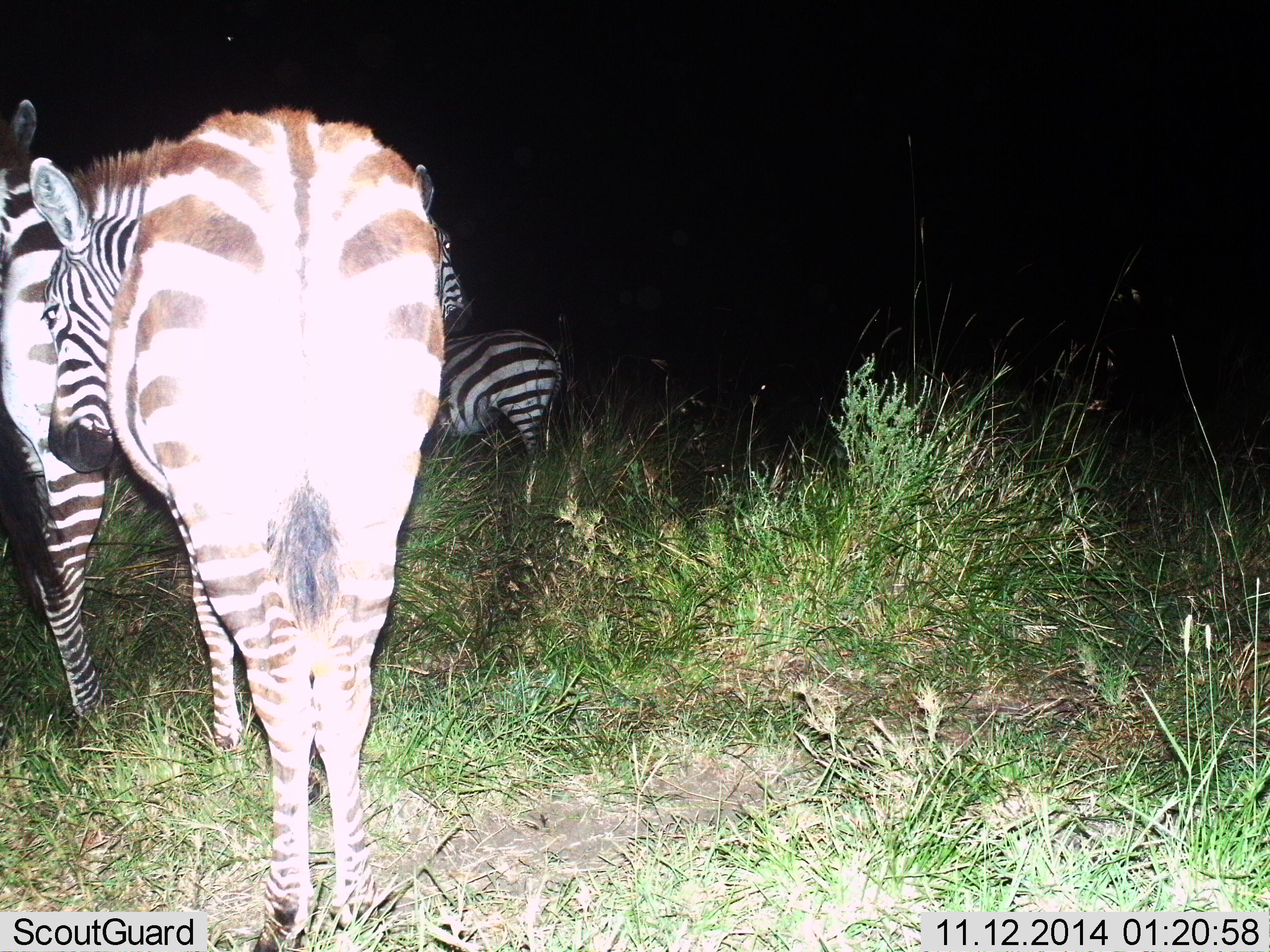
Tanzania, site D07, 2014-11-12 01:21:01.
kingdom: Animalia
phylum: Chordata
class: Mammalia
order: Perissodactyla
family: Equidae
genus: Equus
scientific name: Equus quagga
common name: plains zebra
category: zebra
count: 3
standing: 80%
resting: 0%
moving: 10%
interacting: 20%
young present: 10%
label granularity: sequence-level